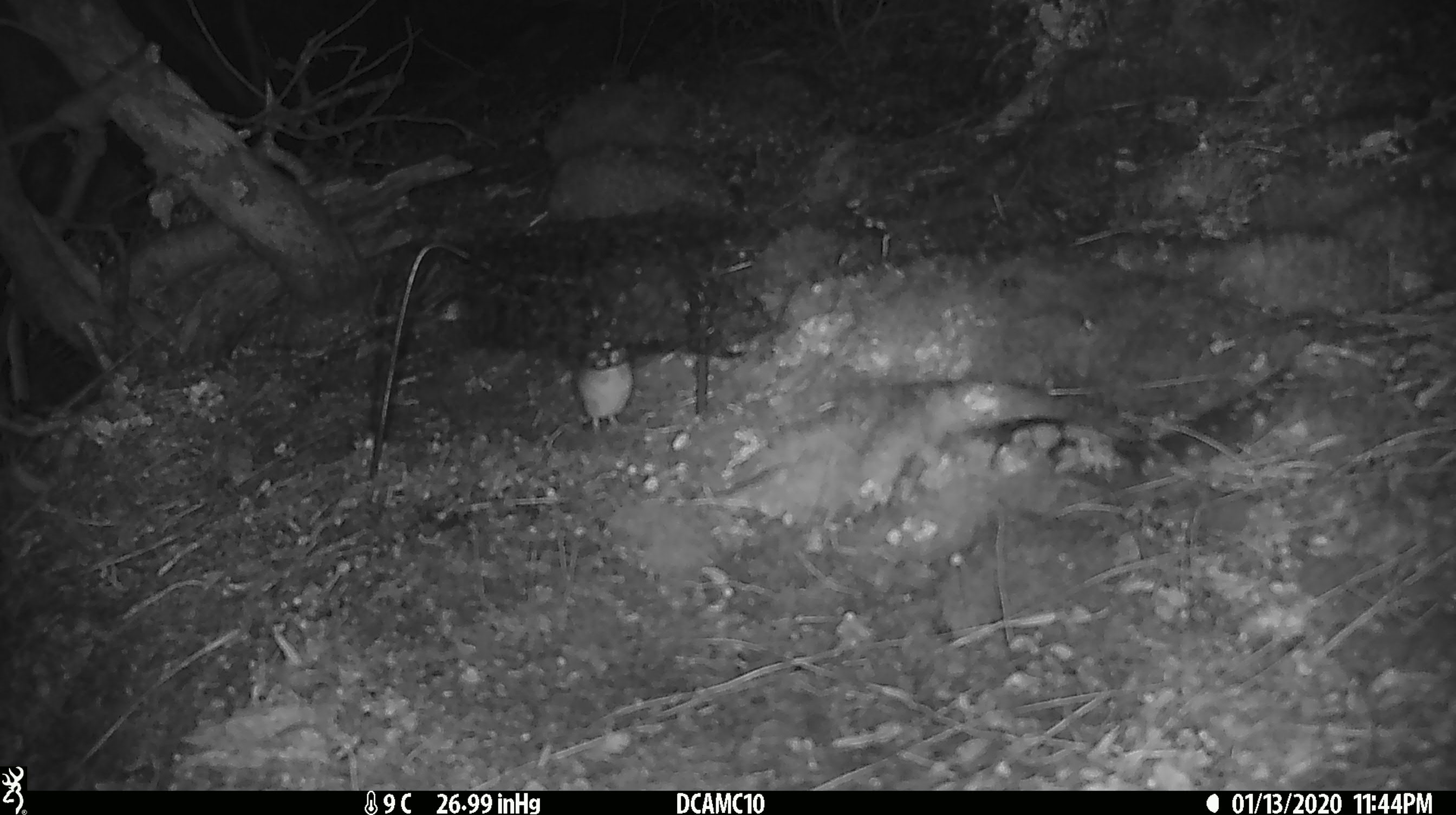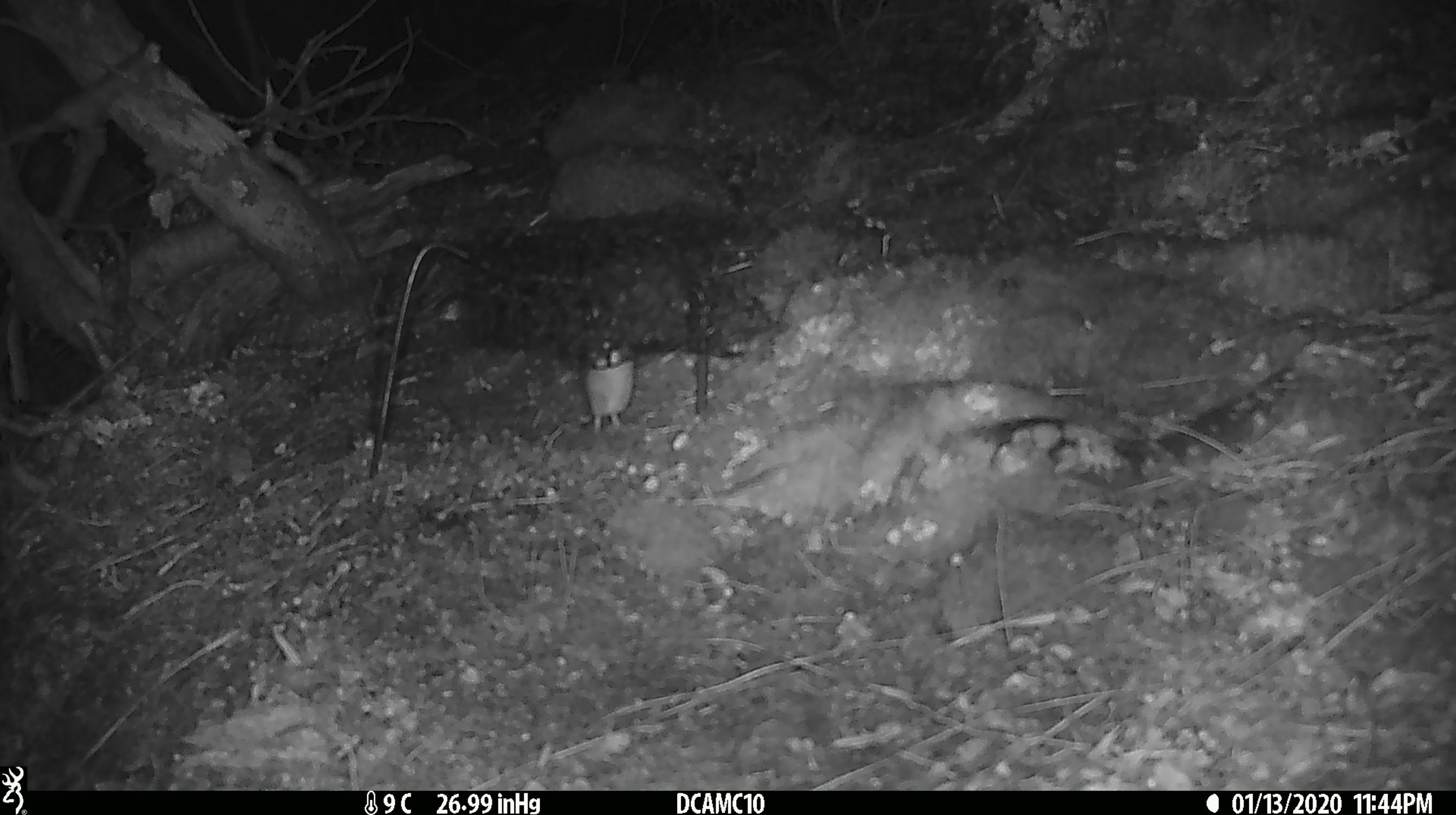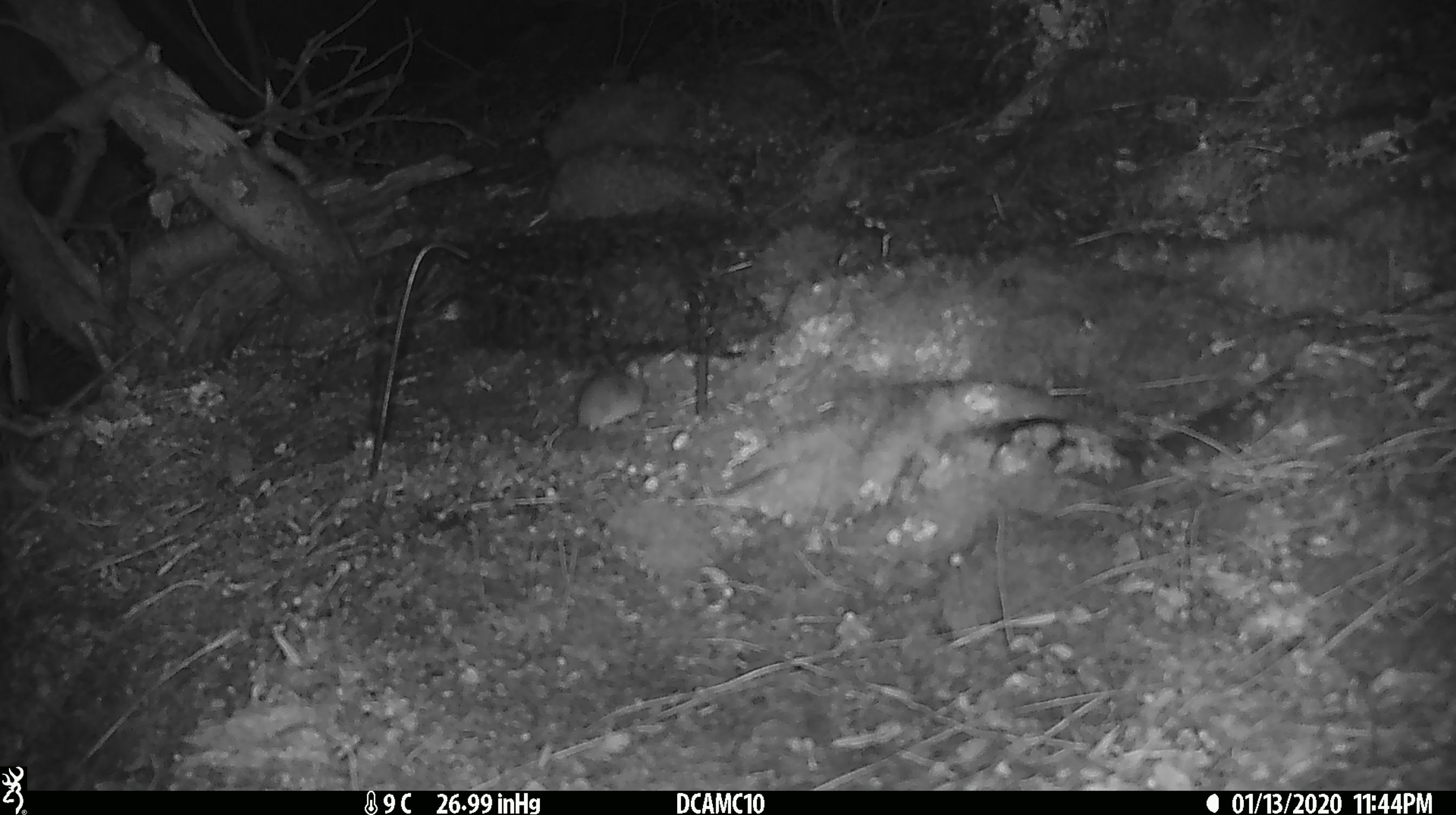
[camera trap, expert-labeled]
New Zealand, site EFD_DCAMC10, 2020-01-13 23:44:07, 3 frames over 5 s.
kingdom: Animalia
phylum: Chordata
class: Mammalia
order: Rodentia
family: Muridae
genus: Mus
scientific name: Mus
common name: mouse